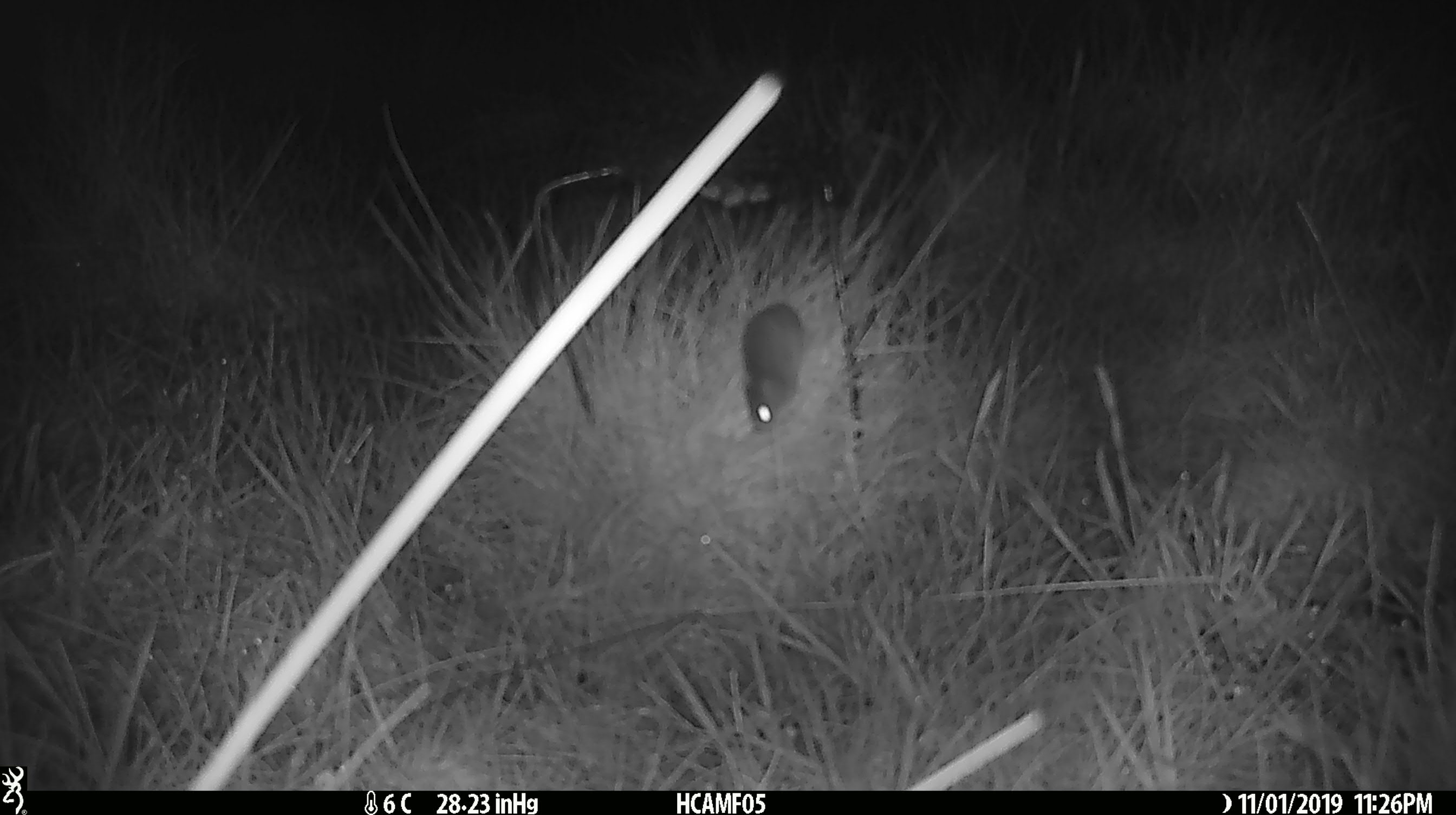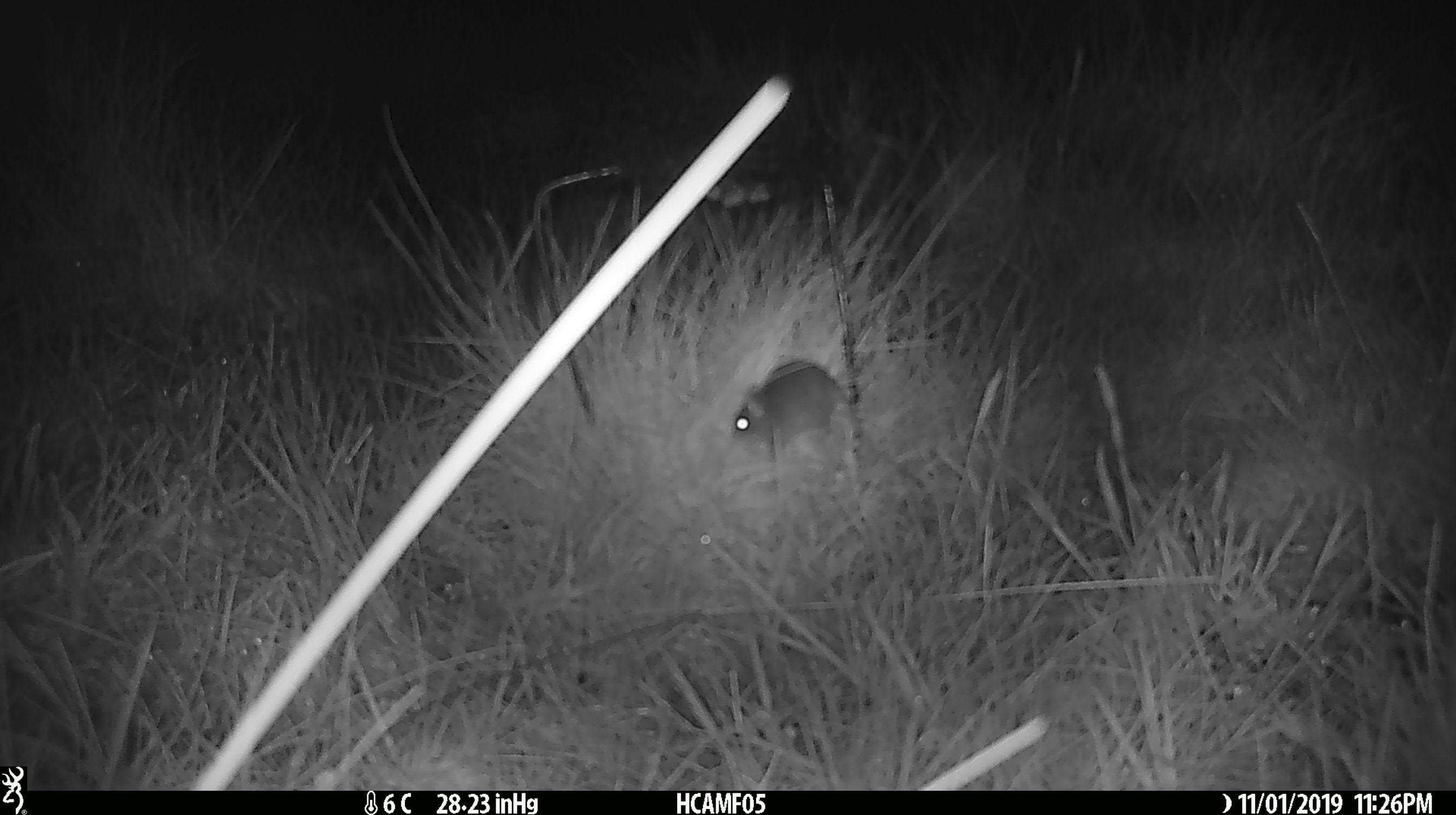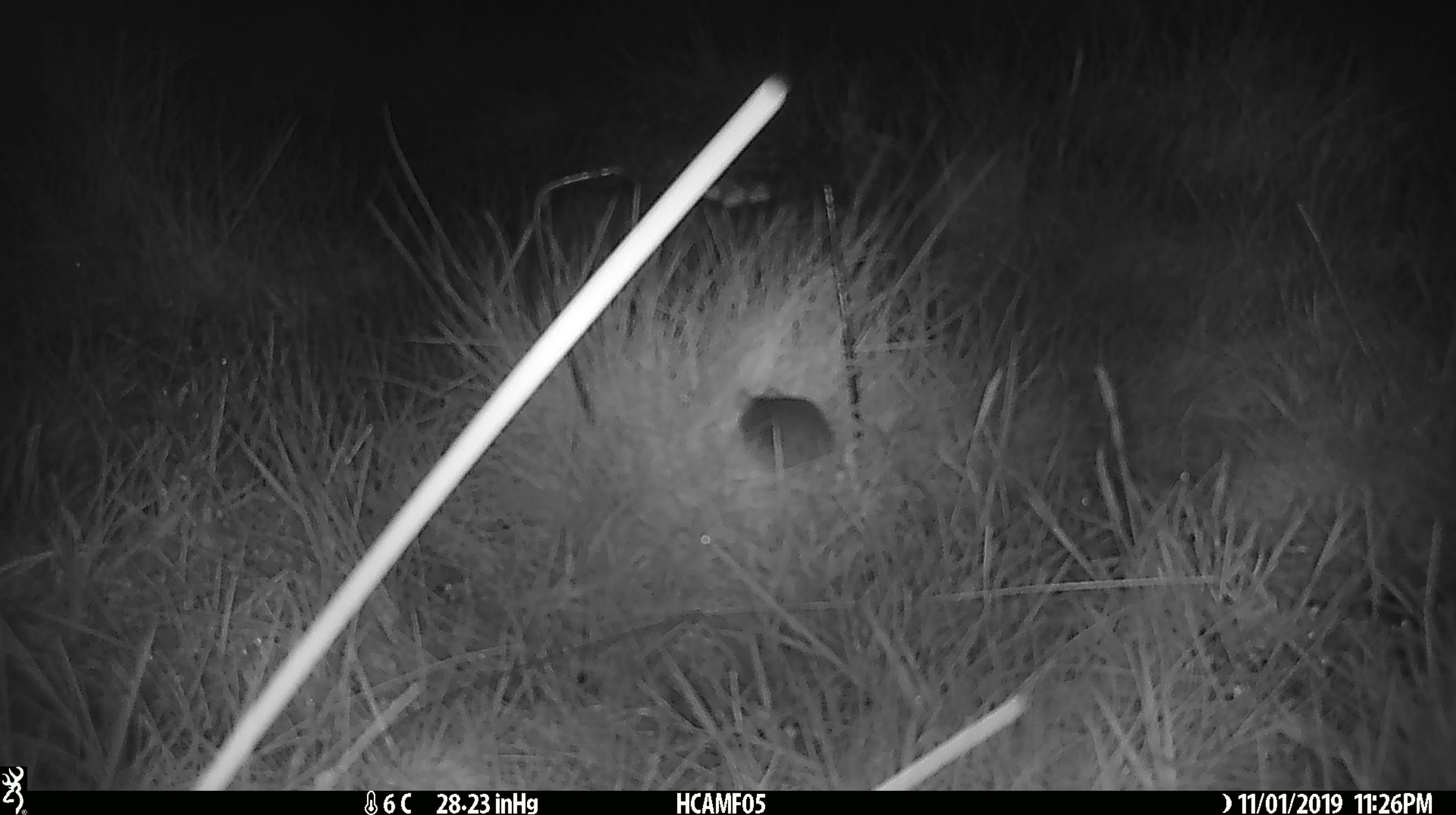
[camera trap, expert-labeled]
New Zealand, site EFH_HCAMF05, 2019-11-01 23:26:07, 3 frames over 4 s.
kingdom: Animalia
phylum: Chordata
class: Mammalia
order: Rodentia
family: Muridae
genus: Mus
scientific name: Mus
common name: mouse